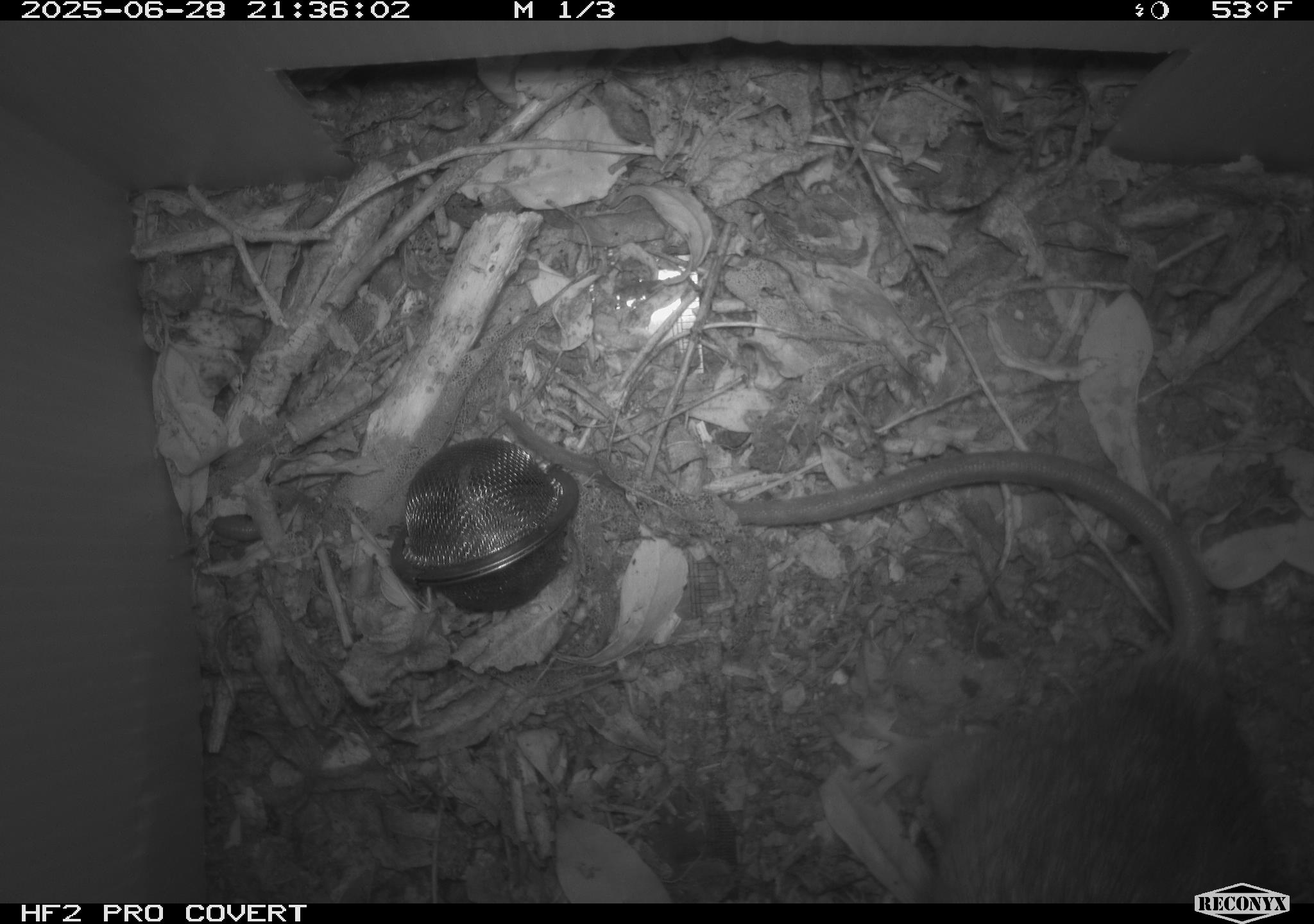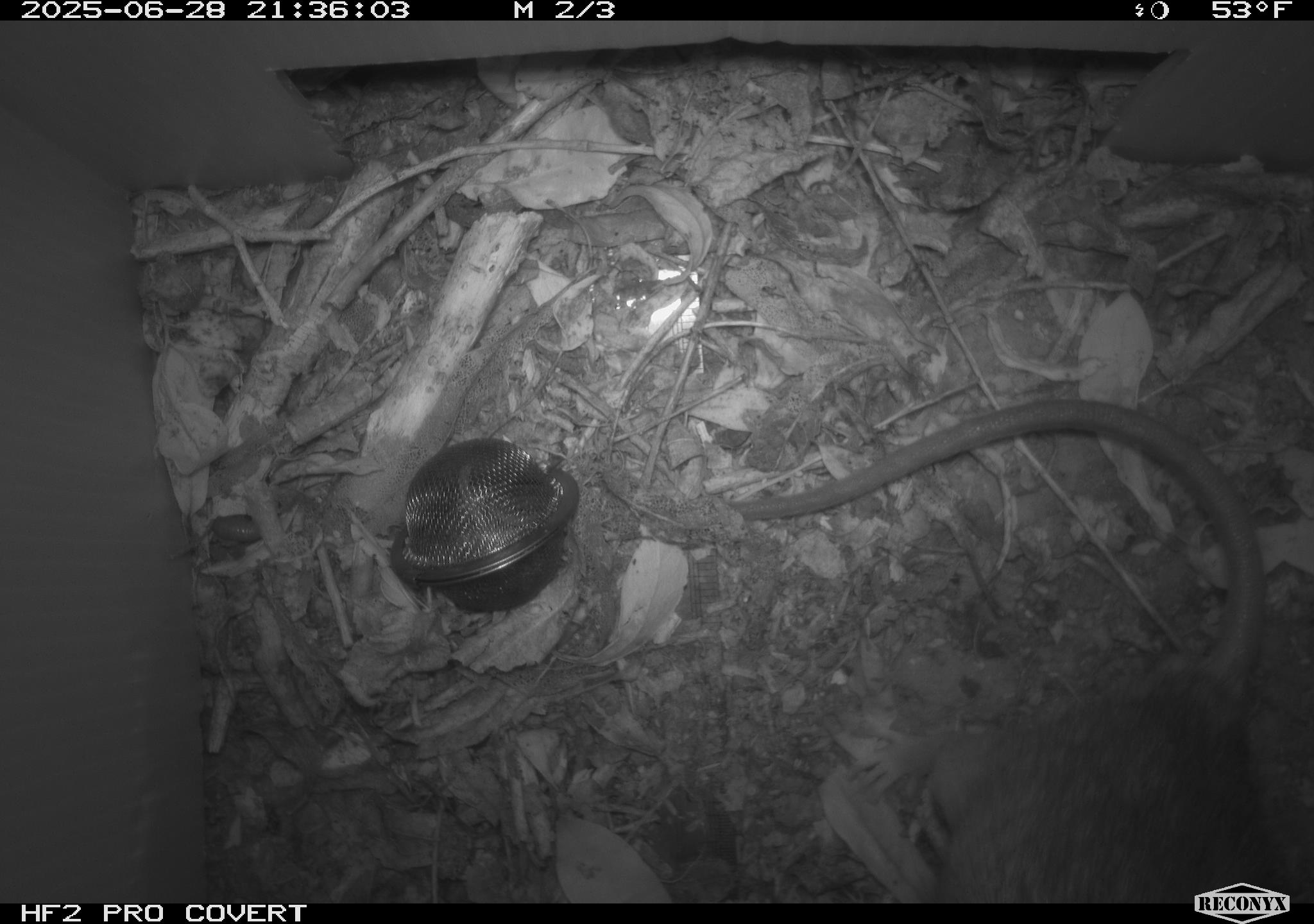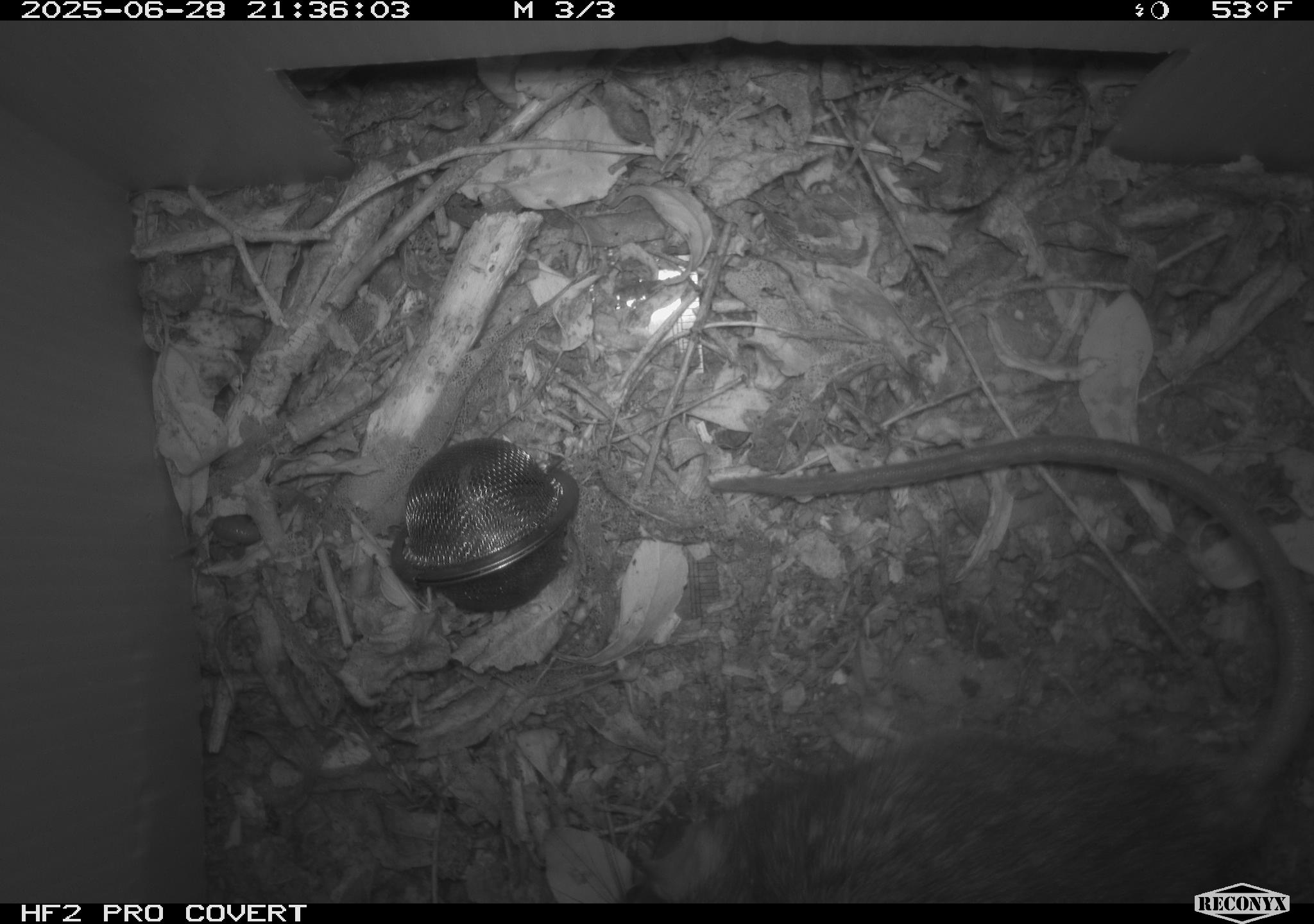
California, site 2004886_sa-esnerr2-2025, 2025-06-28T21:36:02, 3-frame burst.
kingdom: Animalia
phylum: Chordata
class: Mammalia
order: Rodentia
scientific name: Rodentia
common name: rodent